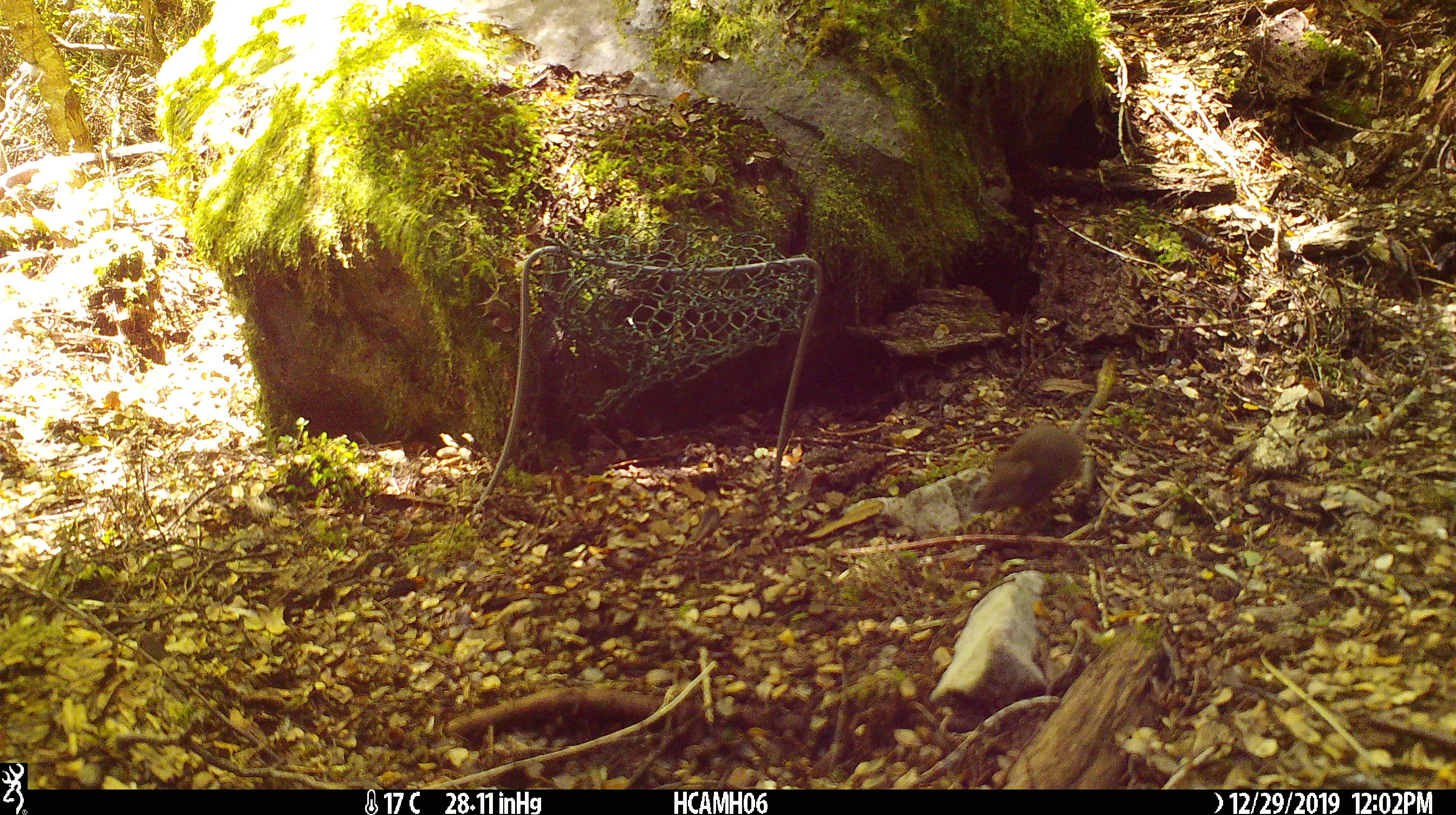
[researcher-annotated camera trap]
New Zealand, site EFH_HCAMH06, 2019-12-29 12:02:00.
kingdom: Animalia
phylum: Chordata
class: Mammalia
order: Rodentia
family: Muridae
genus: Mus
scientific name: Mus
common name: mouse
Mouse (Mus).